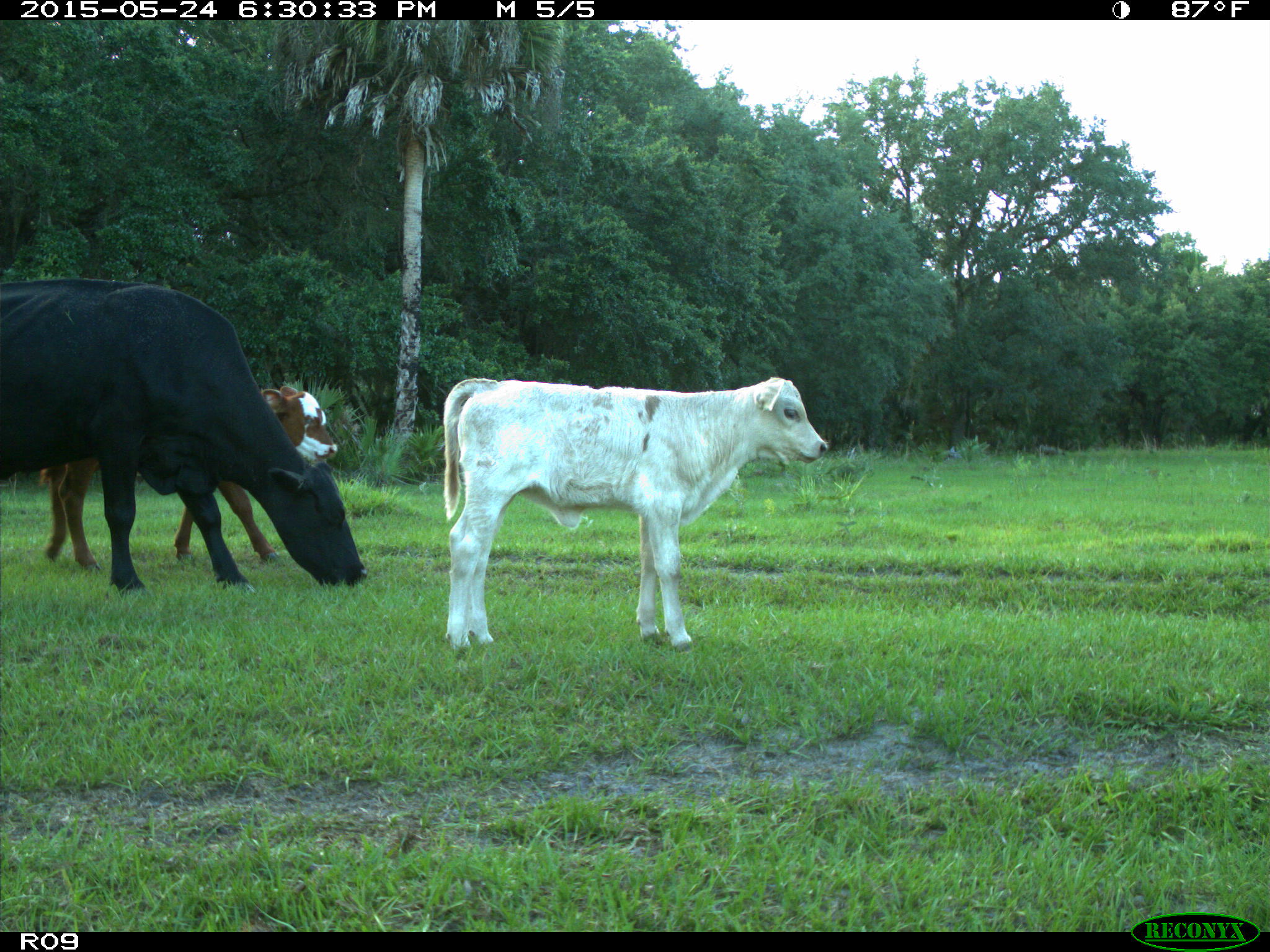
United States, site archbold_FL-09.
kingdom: Animalia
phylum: Chordata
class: Mammalia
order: Artiodactyla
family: Bovidae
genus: Bos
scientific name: Bos taurus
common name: domestic cow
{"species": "Bos taurus (domestic cow)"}